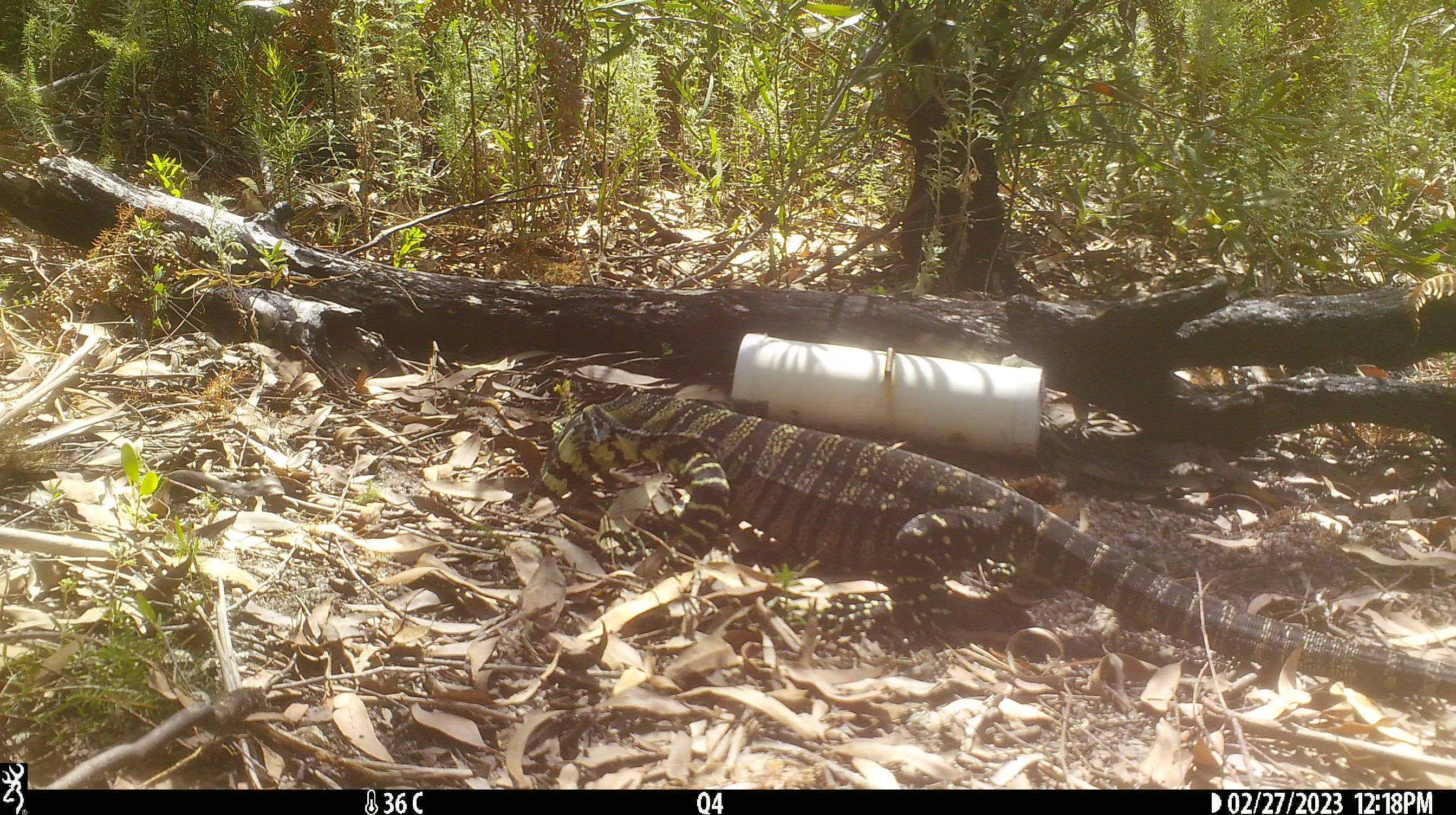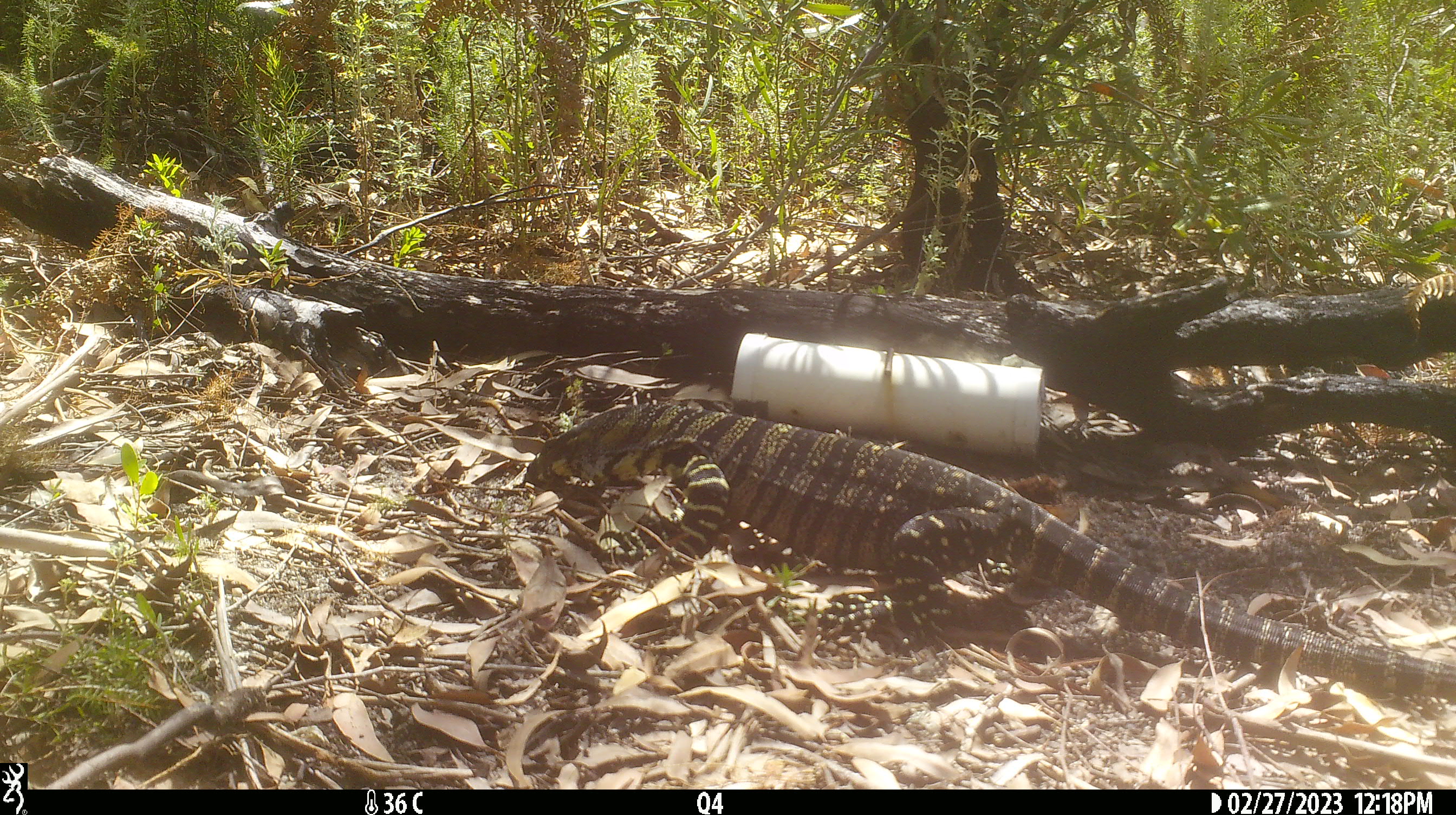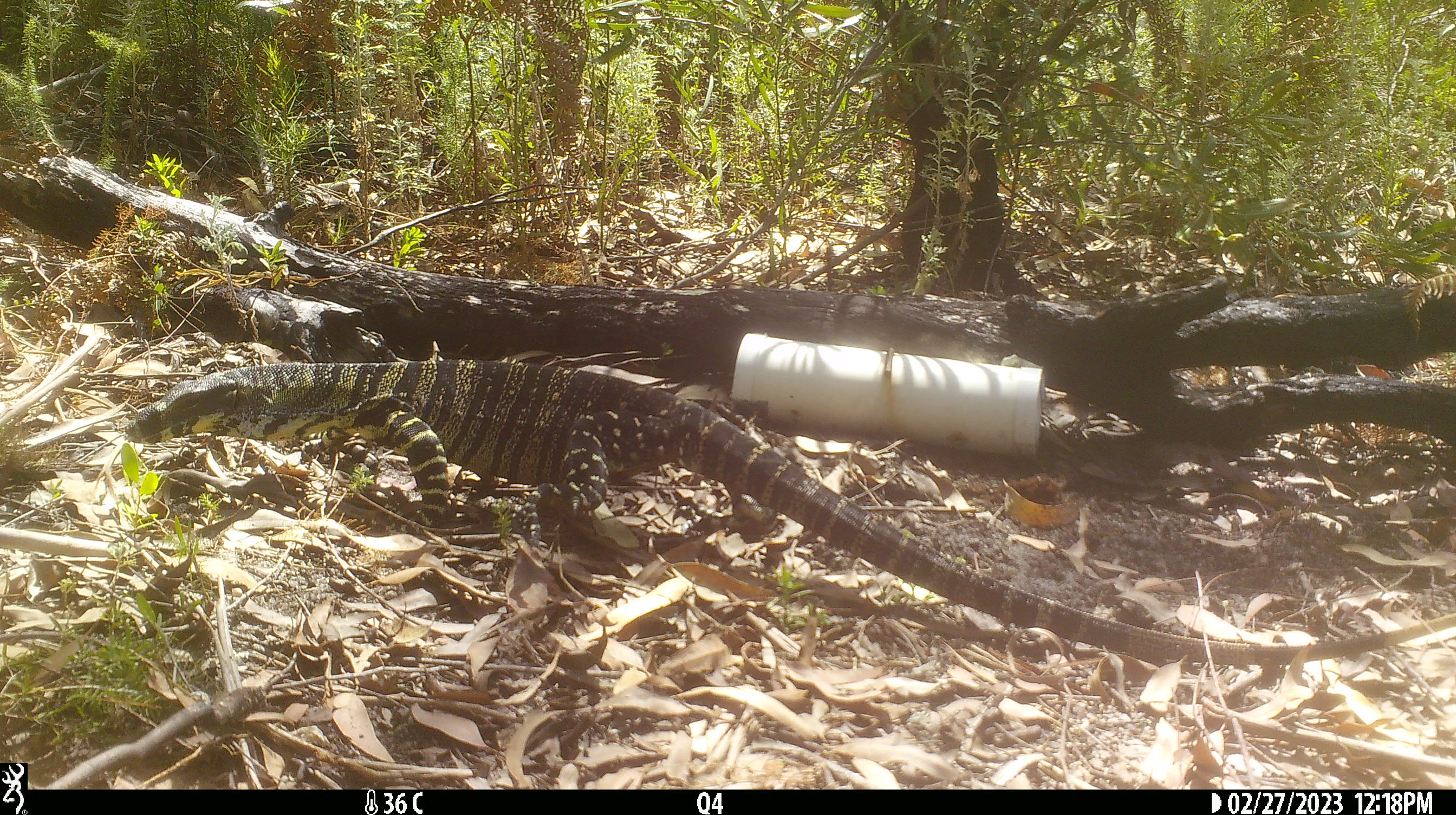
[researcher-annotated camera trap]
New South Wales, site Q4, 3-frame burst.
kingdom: Animalia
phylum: Chordata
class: Reptilia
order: Squamata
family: Varanidae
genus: Varanus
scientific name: Varanus varius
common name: lace monitor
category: goanna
Goanna (lace monitor) (Varanus varius).